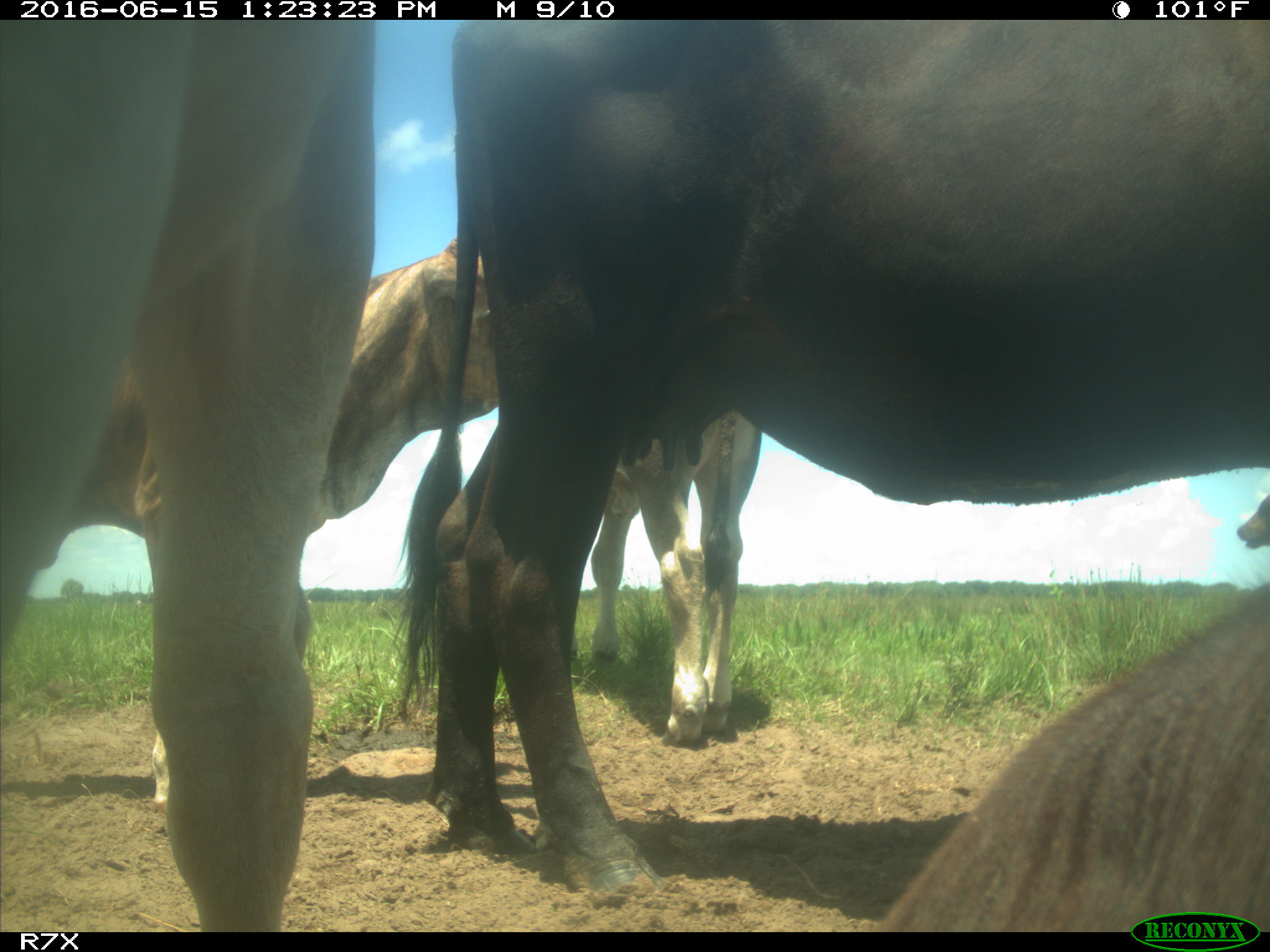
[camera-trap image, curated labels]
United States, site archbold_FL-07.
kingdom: Animalia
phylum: Chordata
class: Mammalia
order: Artiodactyla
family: Bovidae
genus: Bos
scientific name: Bos taurus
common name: domestic cow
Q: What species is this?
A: Bos taurus (domestic cow).